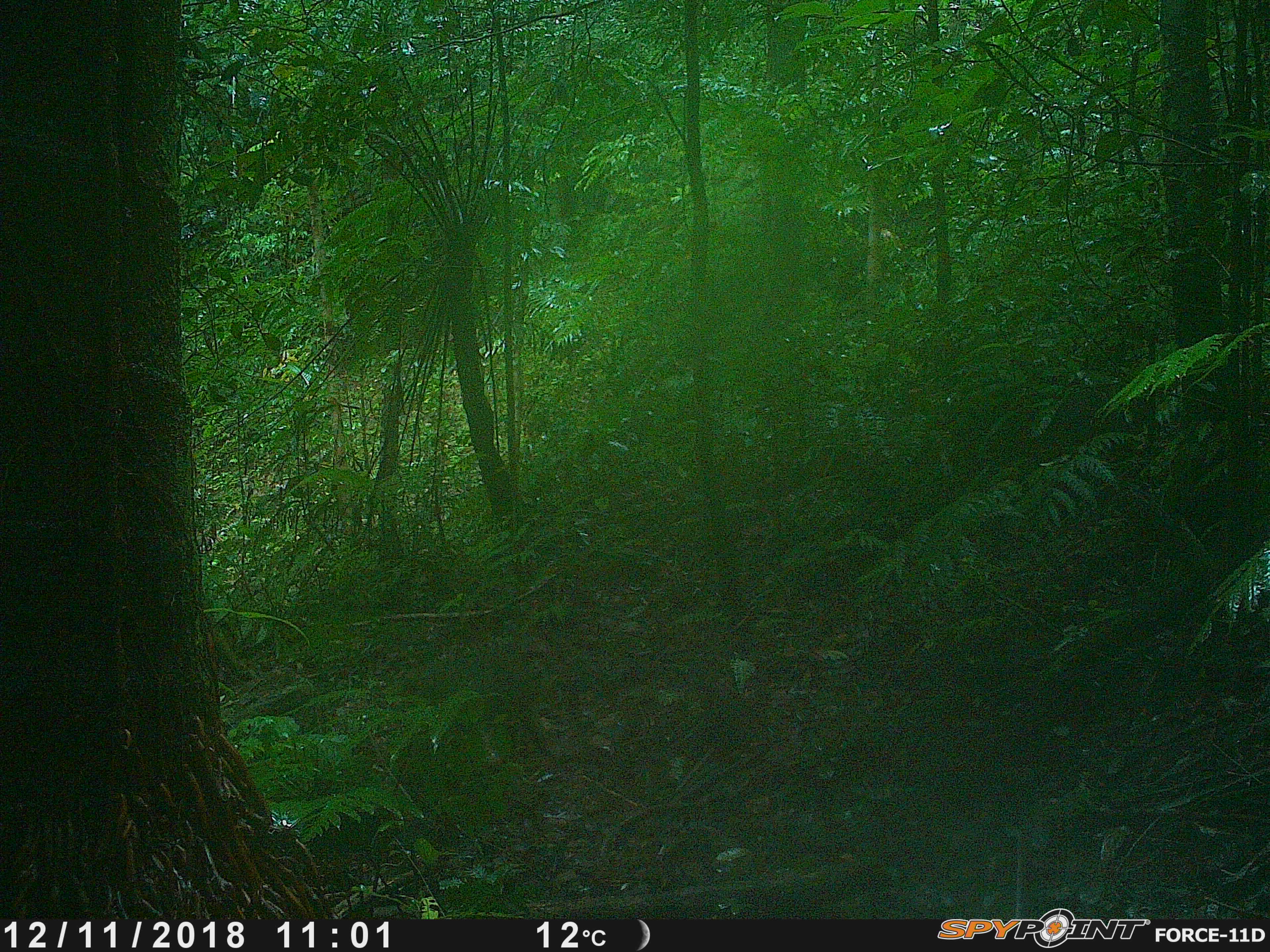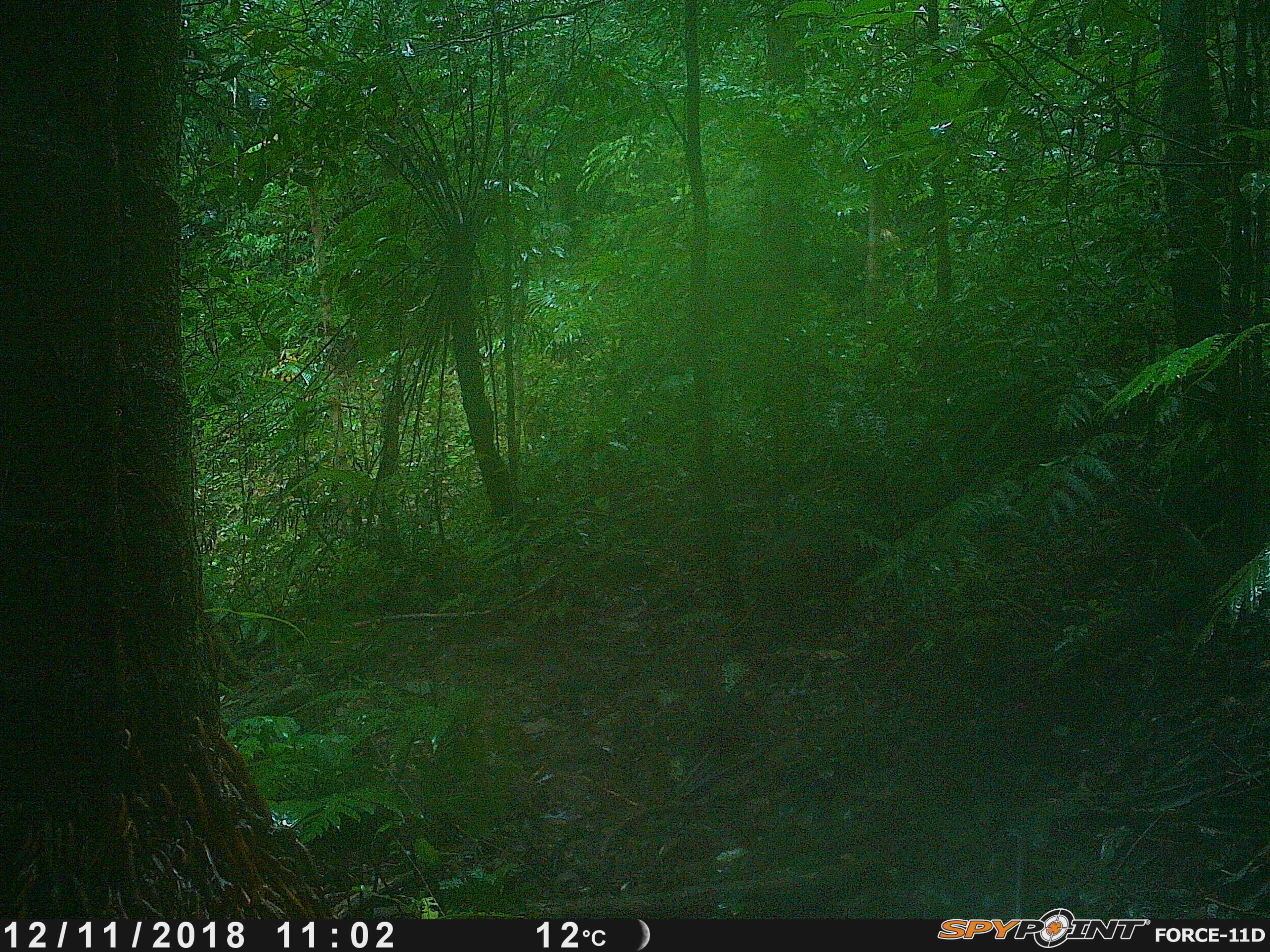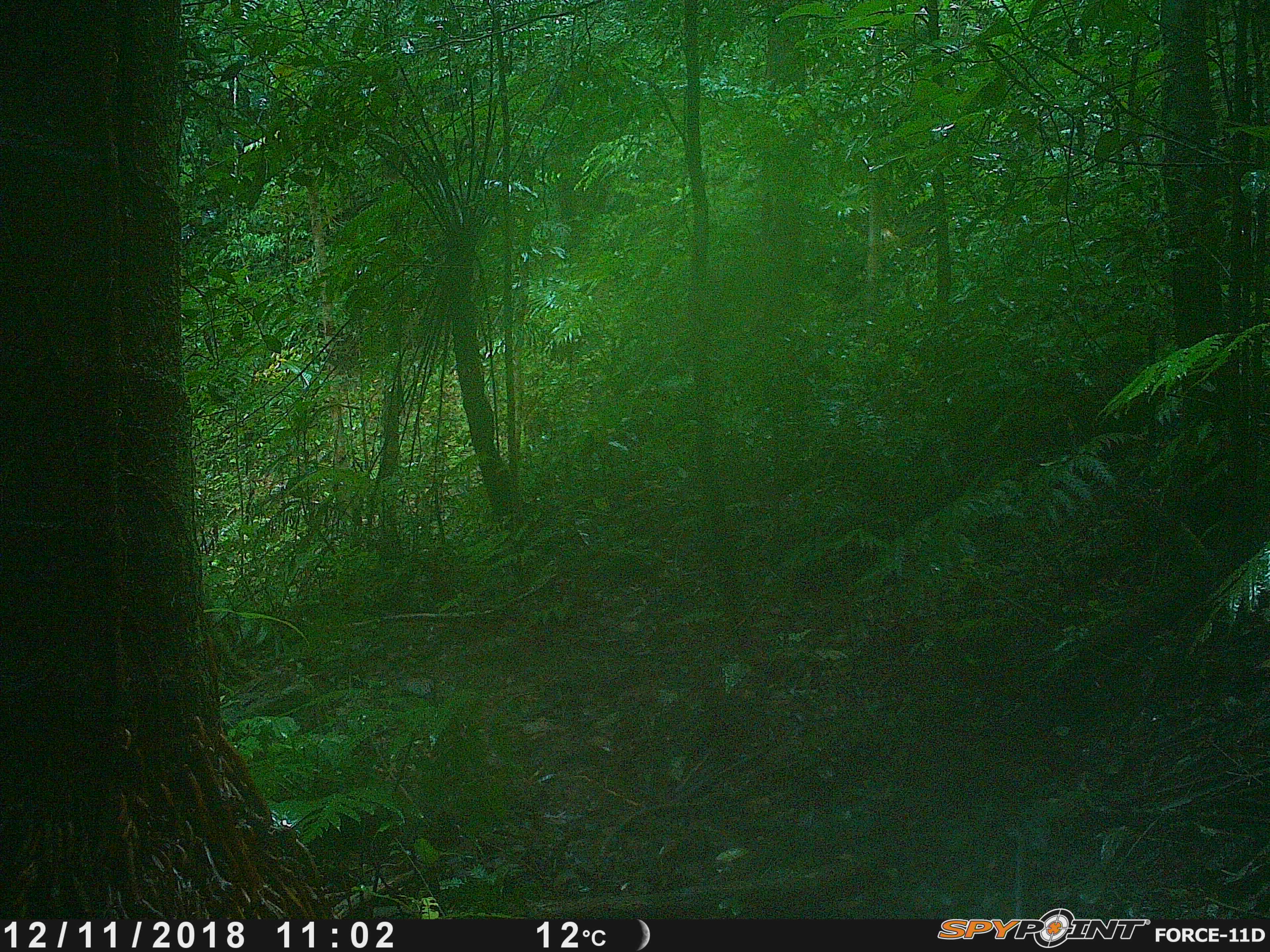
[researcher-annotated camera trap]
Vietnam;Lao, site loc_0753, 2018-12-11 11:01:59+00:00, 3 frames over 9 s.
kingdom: Animalia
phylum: Chordata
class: Mammalia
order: Primates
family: Cercopithecidae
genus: Macaca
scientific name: Macaca arctoides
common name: stump-tailed macaque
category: stump tailed macaque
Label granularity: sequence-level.